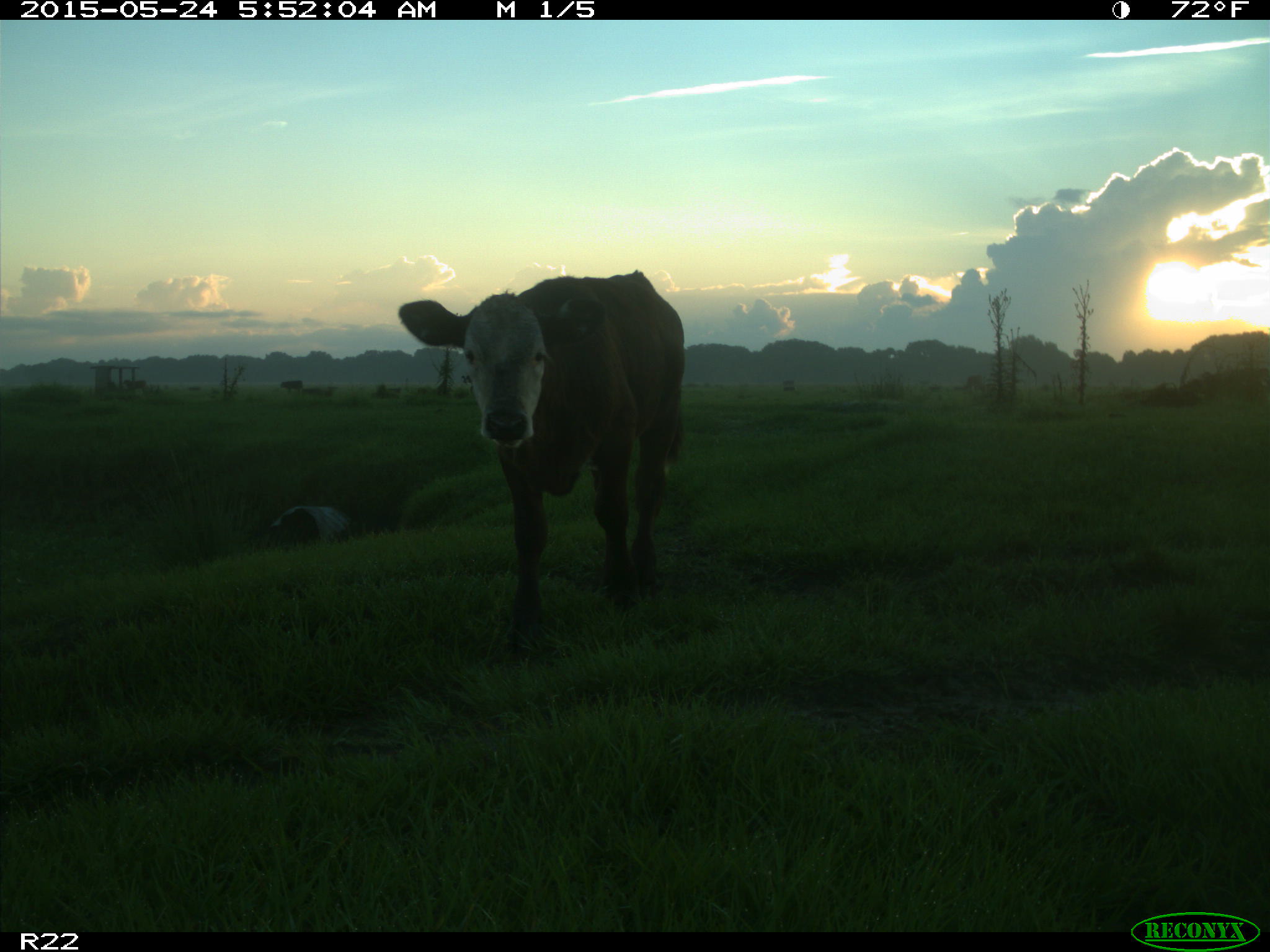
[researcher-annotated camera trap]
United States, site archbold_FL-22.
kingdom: Animalia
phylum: Chordata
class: Mammalia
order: Artiodactyla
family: Bovidae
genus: Bos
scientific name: Bos taurus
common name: domestic cow